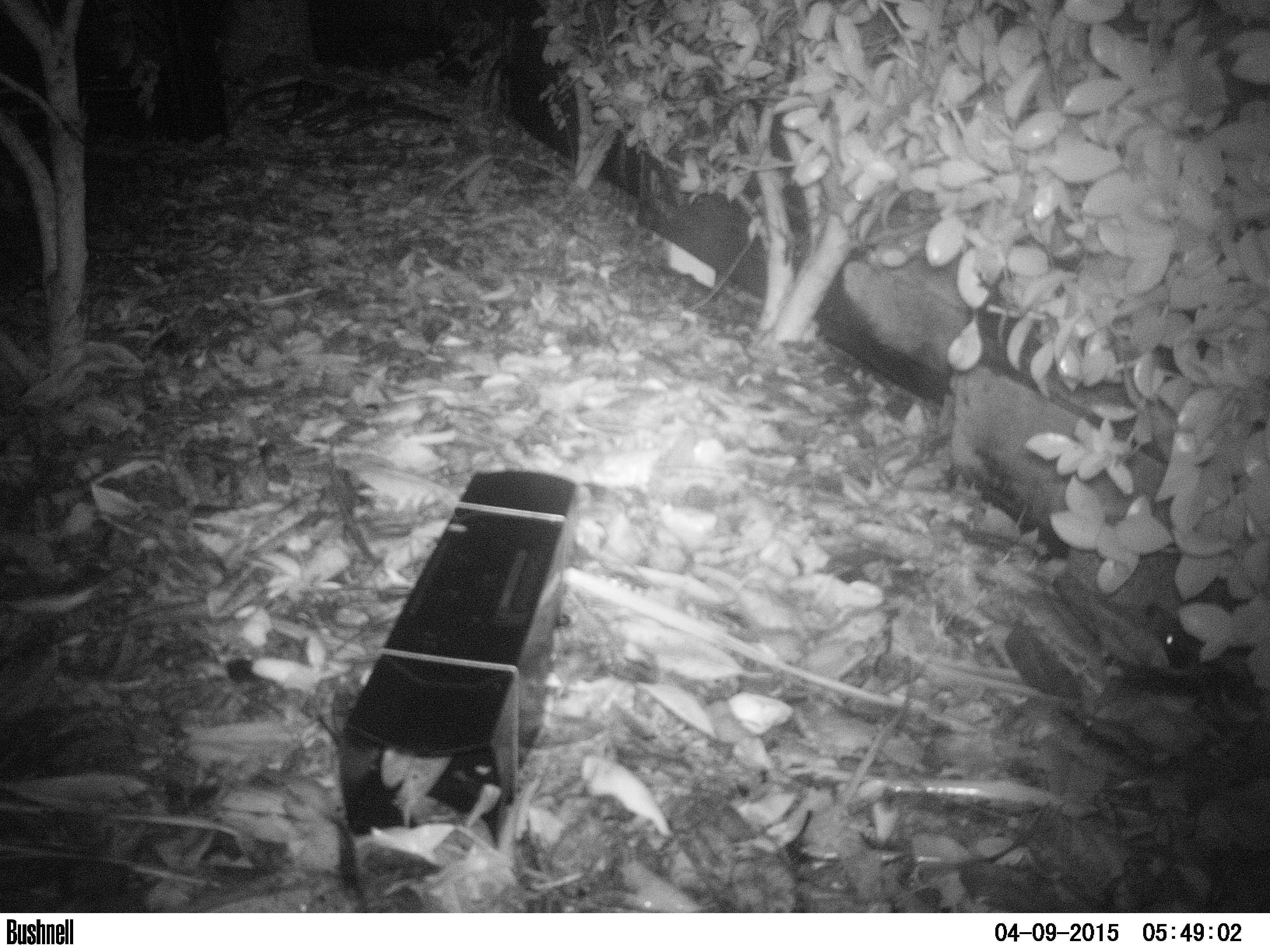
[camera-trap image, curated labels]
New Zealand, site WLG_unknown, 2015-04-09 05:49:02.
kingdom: Animalia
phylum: Chordata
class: Mammalia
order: Eulipotyphla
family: Erinaceidae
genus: Erinaceus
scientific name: Erinaceus europaeus europaeus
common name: european hedgehog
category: hedgehog